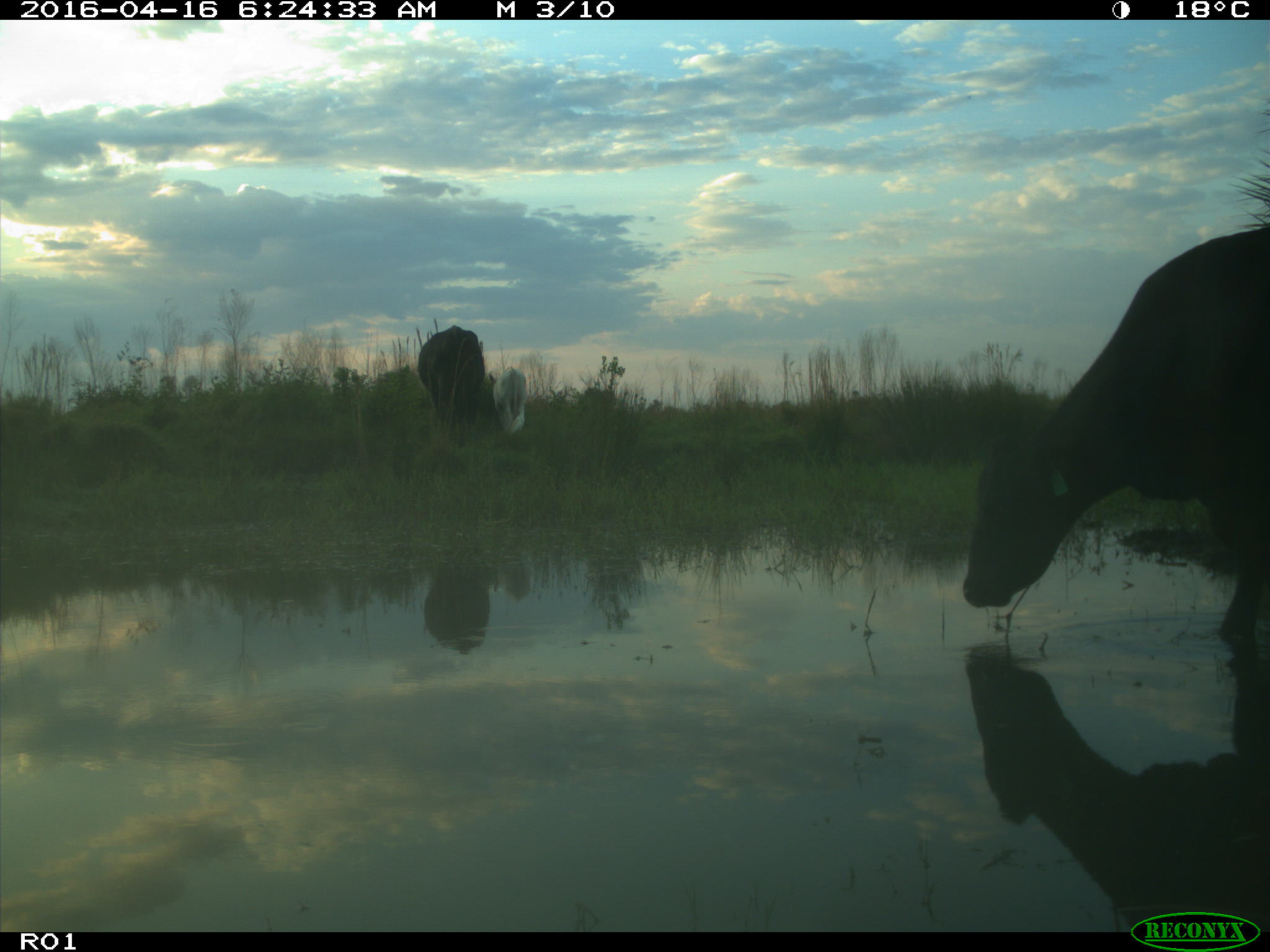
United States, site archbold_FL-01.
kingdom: Animalia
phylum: Chordata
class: Mammalia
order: Artiodactyla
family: Bovidae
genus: Bos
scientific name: Bos taurus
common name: domestic cow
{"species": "Bos taurus (domestic cow)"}